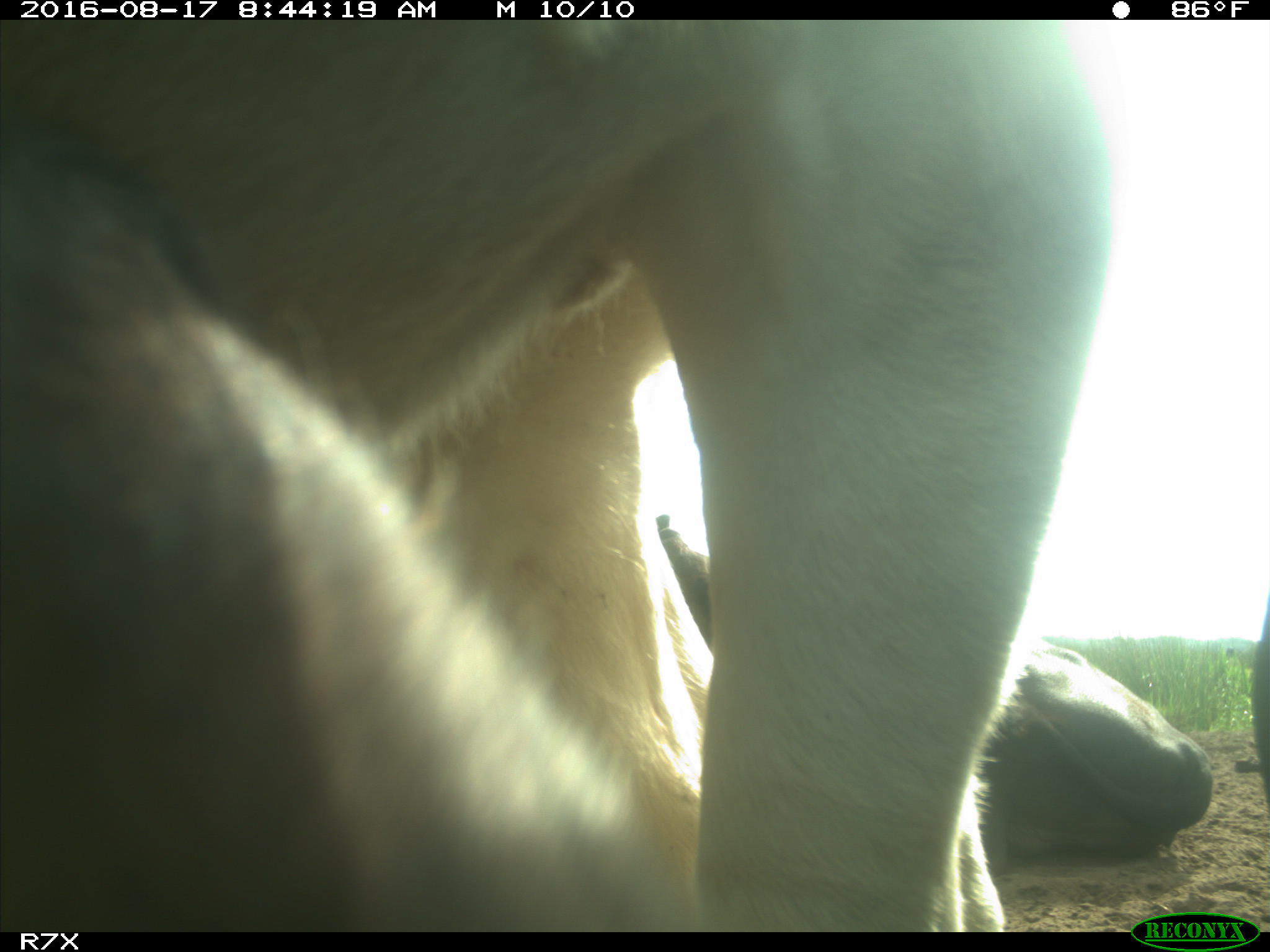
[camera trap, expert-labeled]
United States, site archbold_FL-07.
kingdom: Animalia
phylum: Chordata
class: Mammalia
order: Artiodactyla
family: Bovidae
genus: Bos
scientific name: Bos taurus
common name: domestic cow